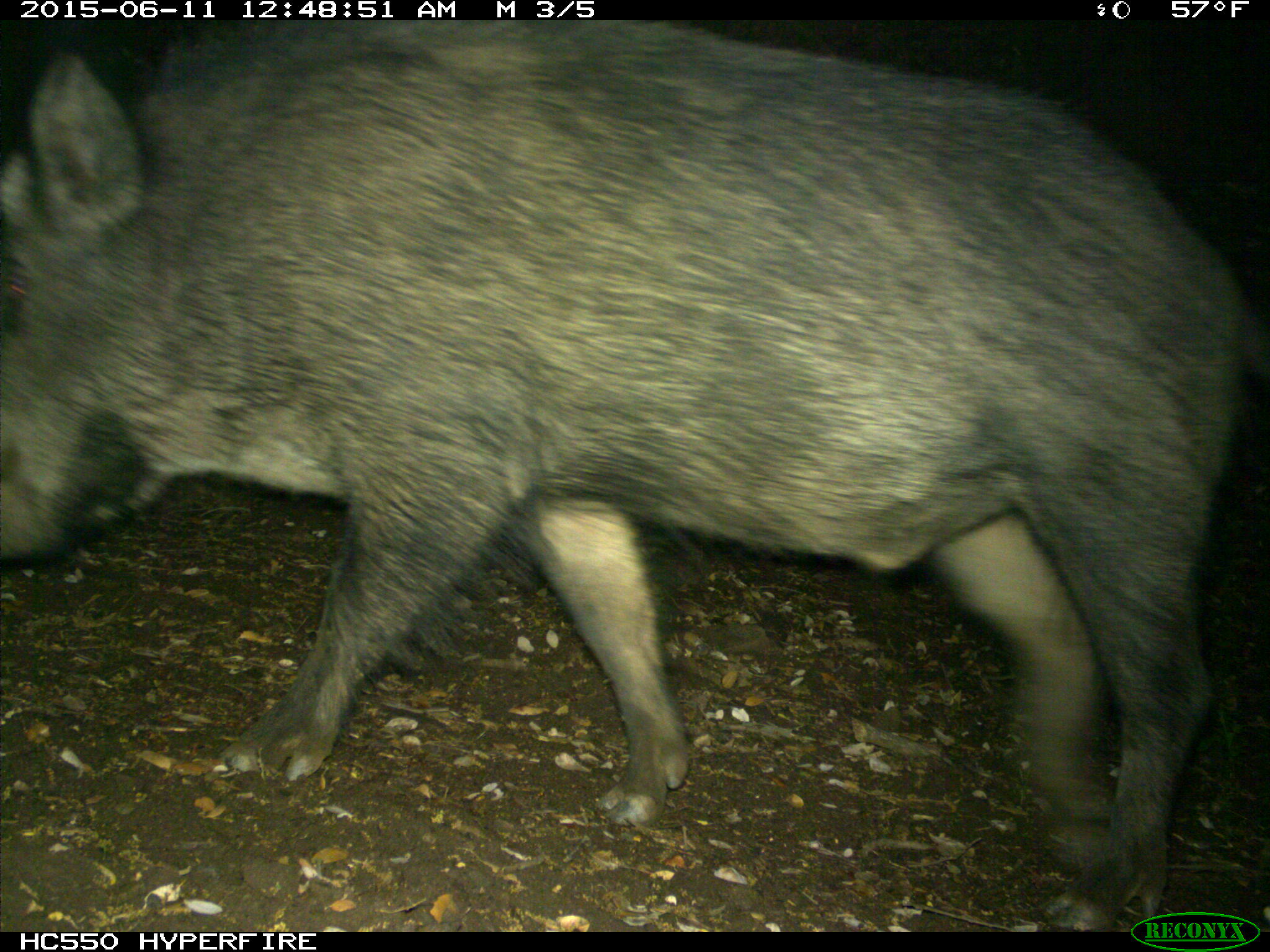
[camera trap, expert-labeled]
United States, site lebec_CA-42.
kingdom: Animalia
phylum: Chordata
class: Mammalia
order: Artiodactyla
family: Suidae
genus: Sus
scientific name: Sus scrofa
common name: wild boar